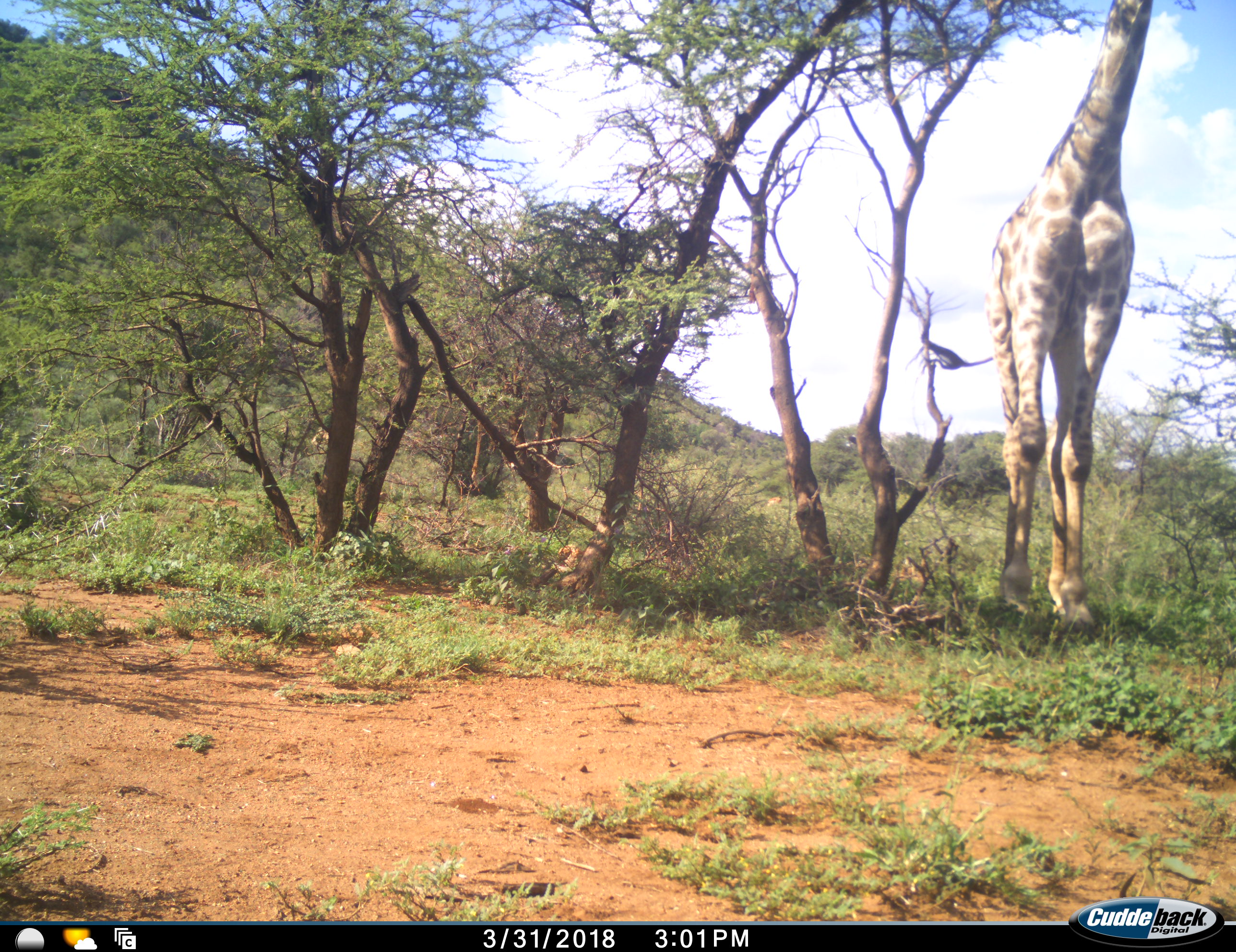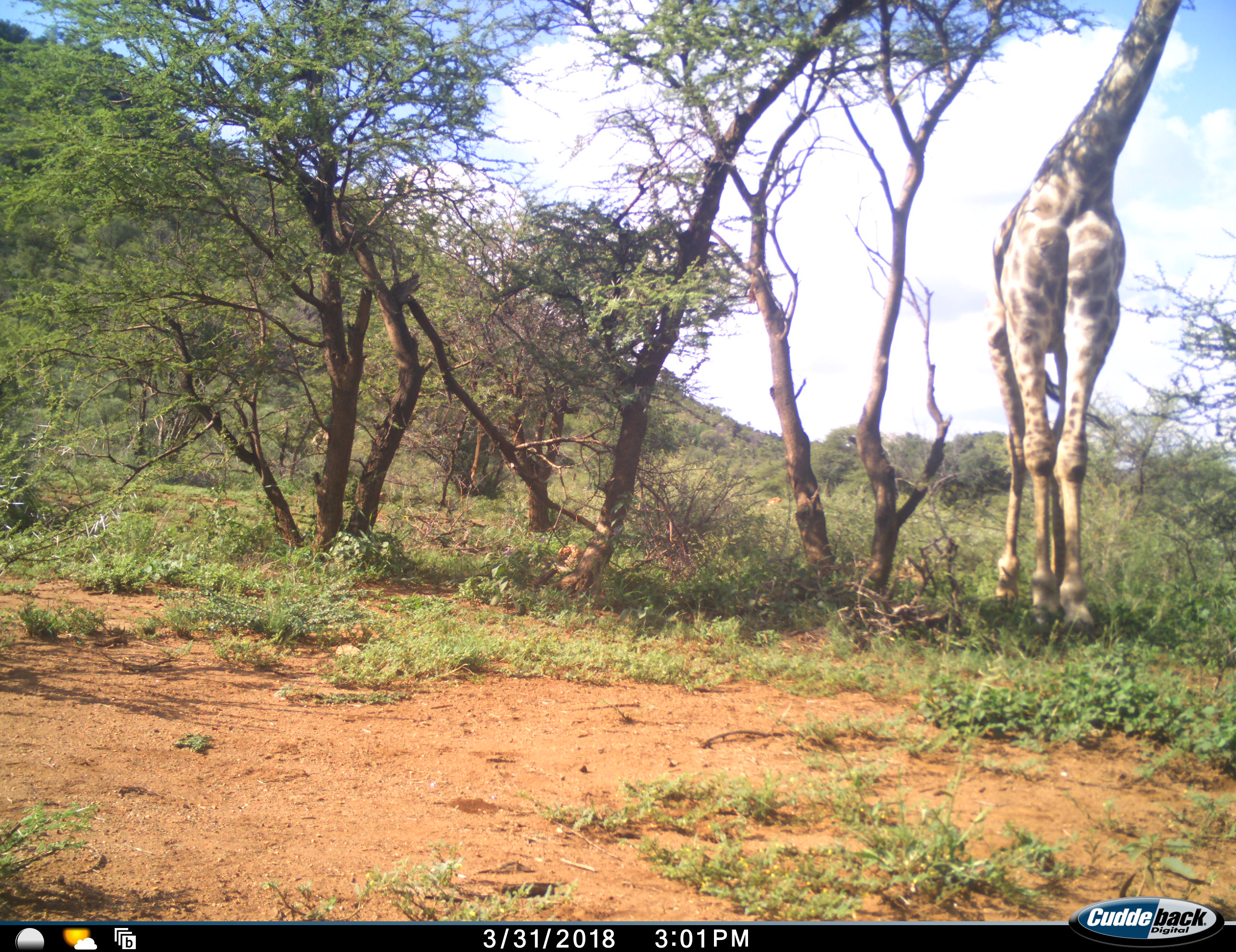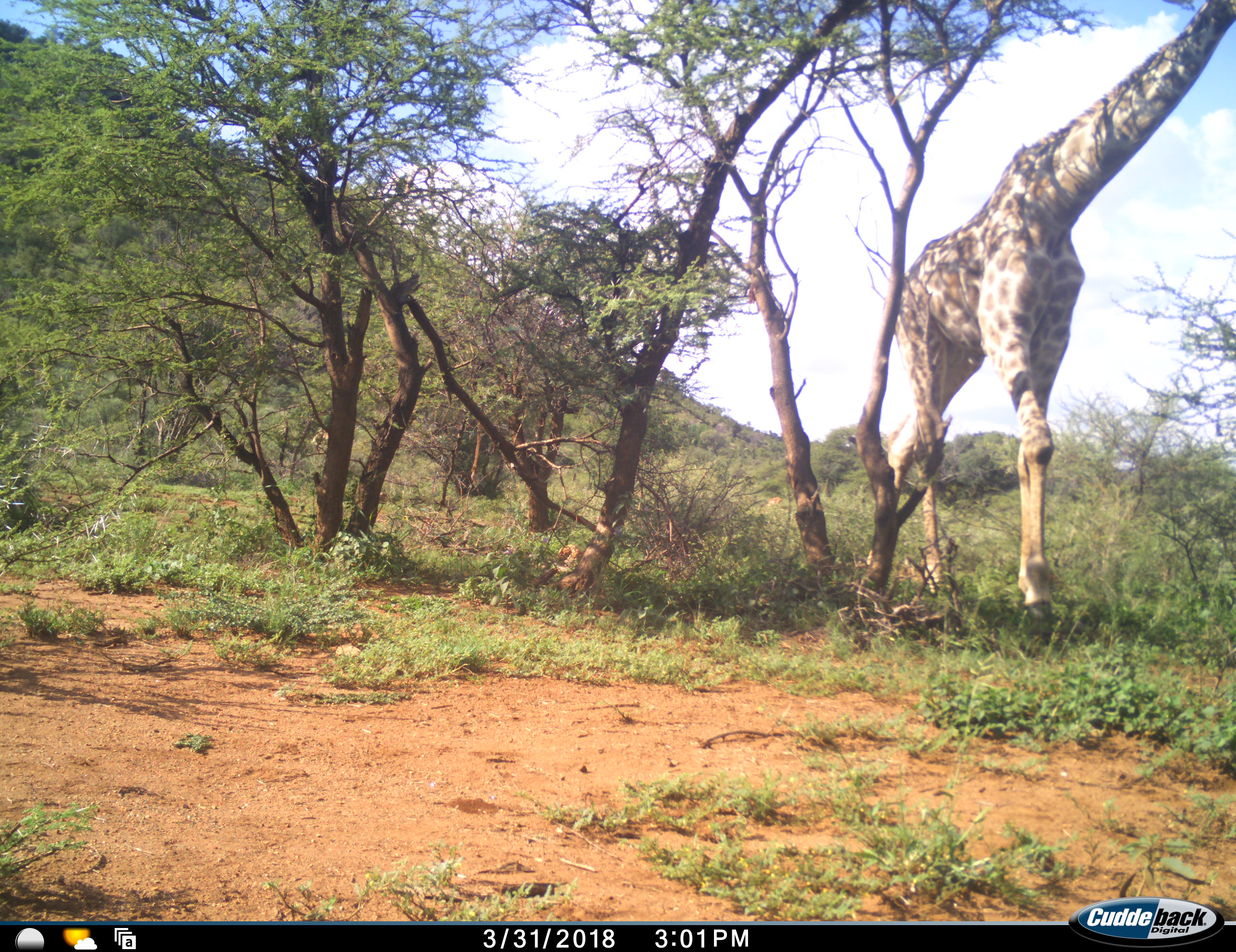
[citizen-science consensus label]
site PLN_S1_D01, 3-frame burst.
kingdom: Animalia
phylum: Chordata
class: Mammalia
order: Artiodactyla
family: Giraffidae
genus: Giraffa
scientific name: Giraffa camelopardalis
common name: giraffe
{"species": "giraffe (Giraffa camelopardalis)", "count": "1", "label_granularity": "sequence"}